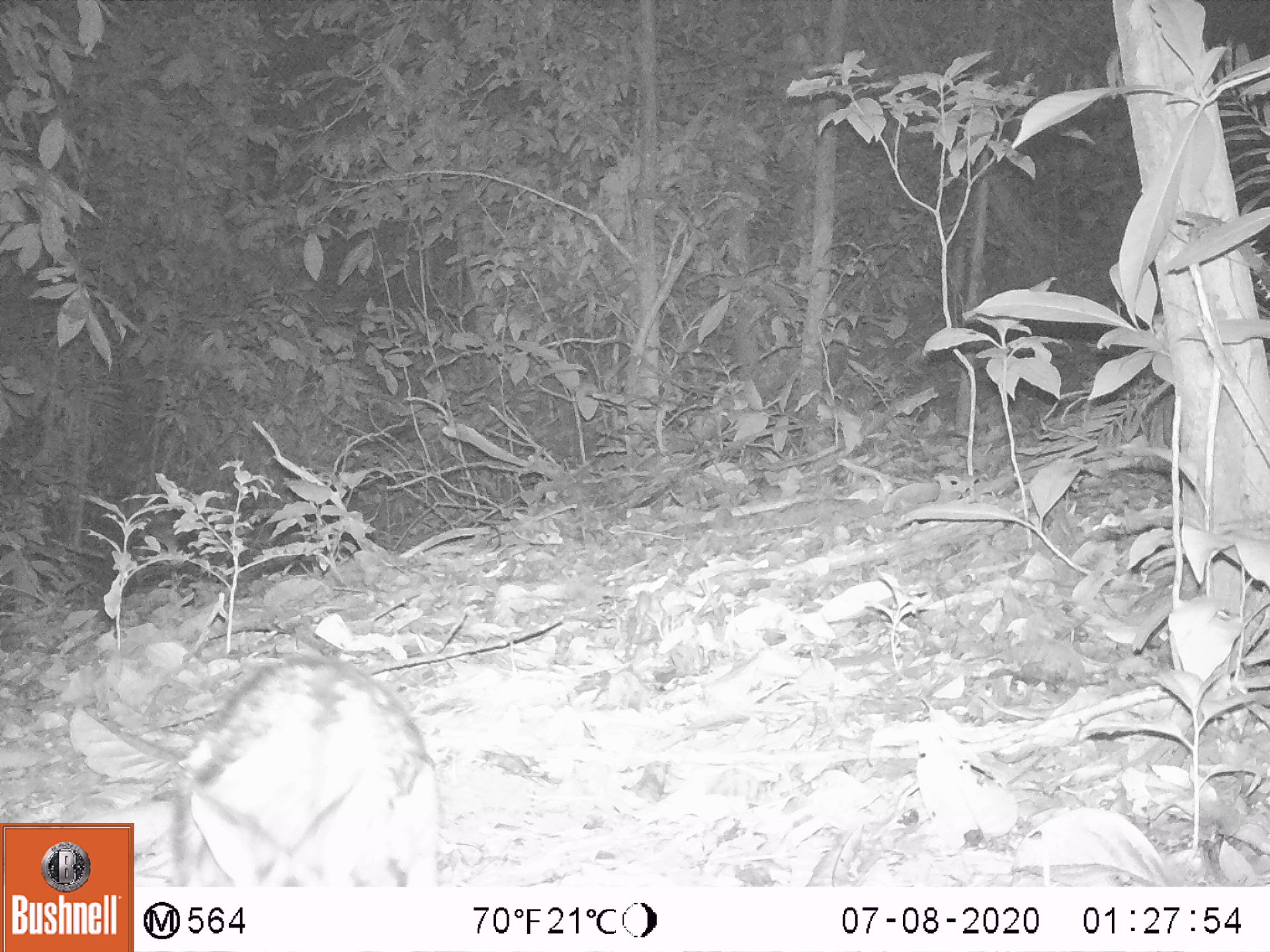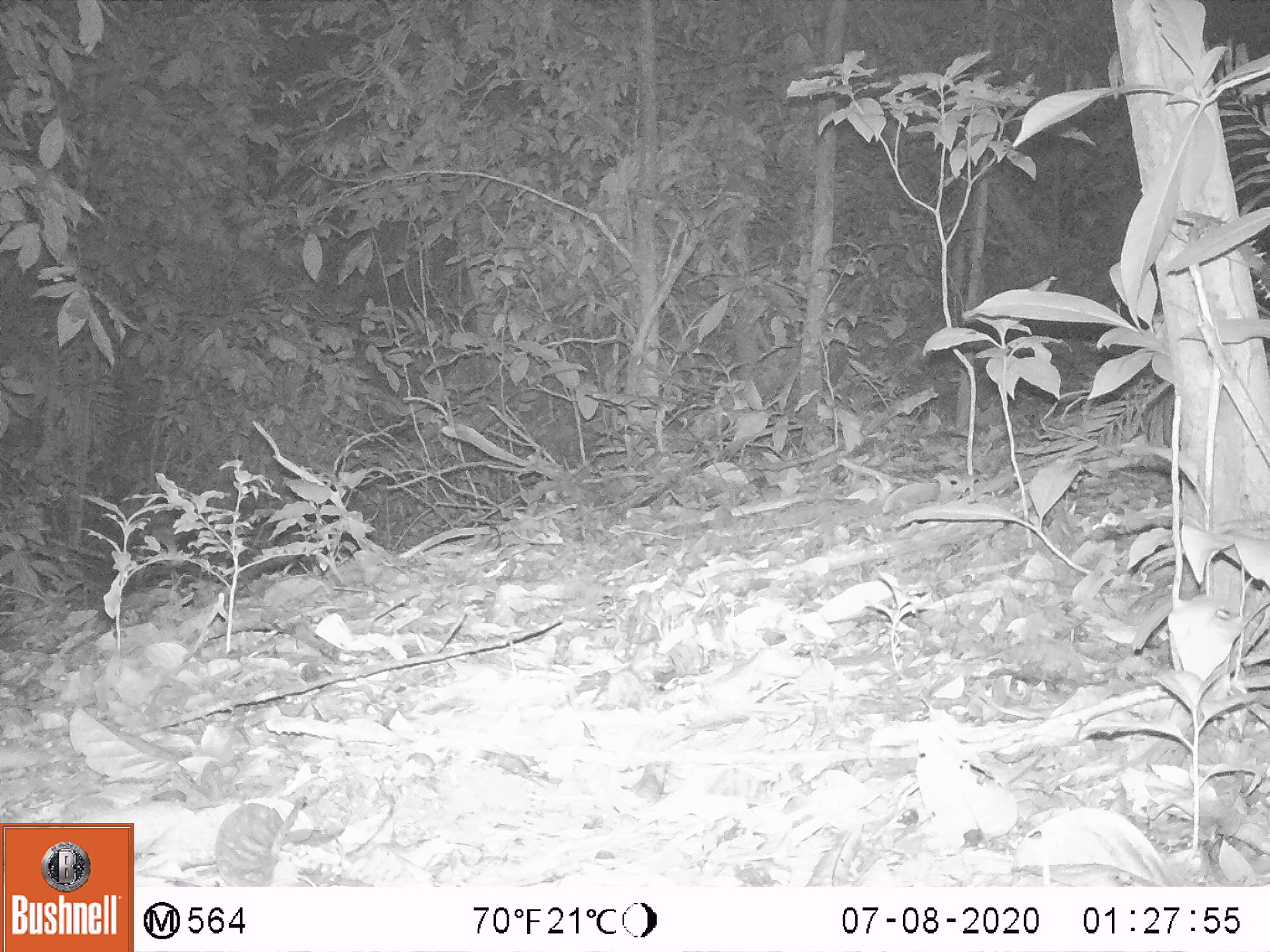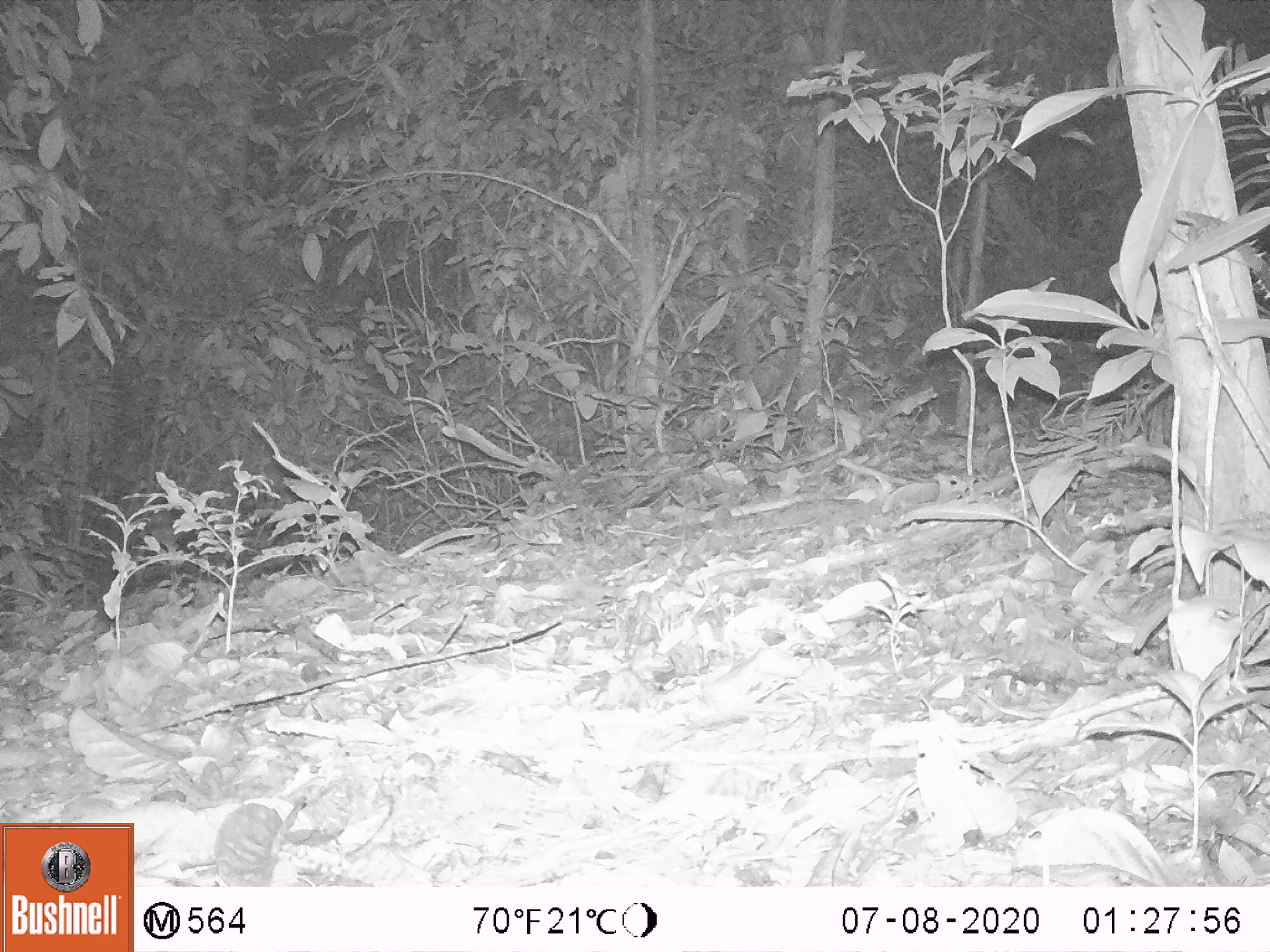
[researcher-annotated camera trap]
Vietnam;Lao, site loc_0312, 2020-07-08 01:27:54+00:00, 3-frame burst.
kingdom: Animalia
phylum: Chordata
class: Mammalia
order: Lagomorpha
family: Leporidae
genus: Nesolagus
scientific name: Nesolagus timminsi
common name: annamite striped rabbit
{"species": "annamite striped rabbit (Nesolagus timminsi)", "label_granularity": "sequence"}